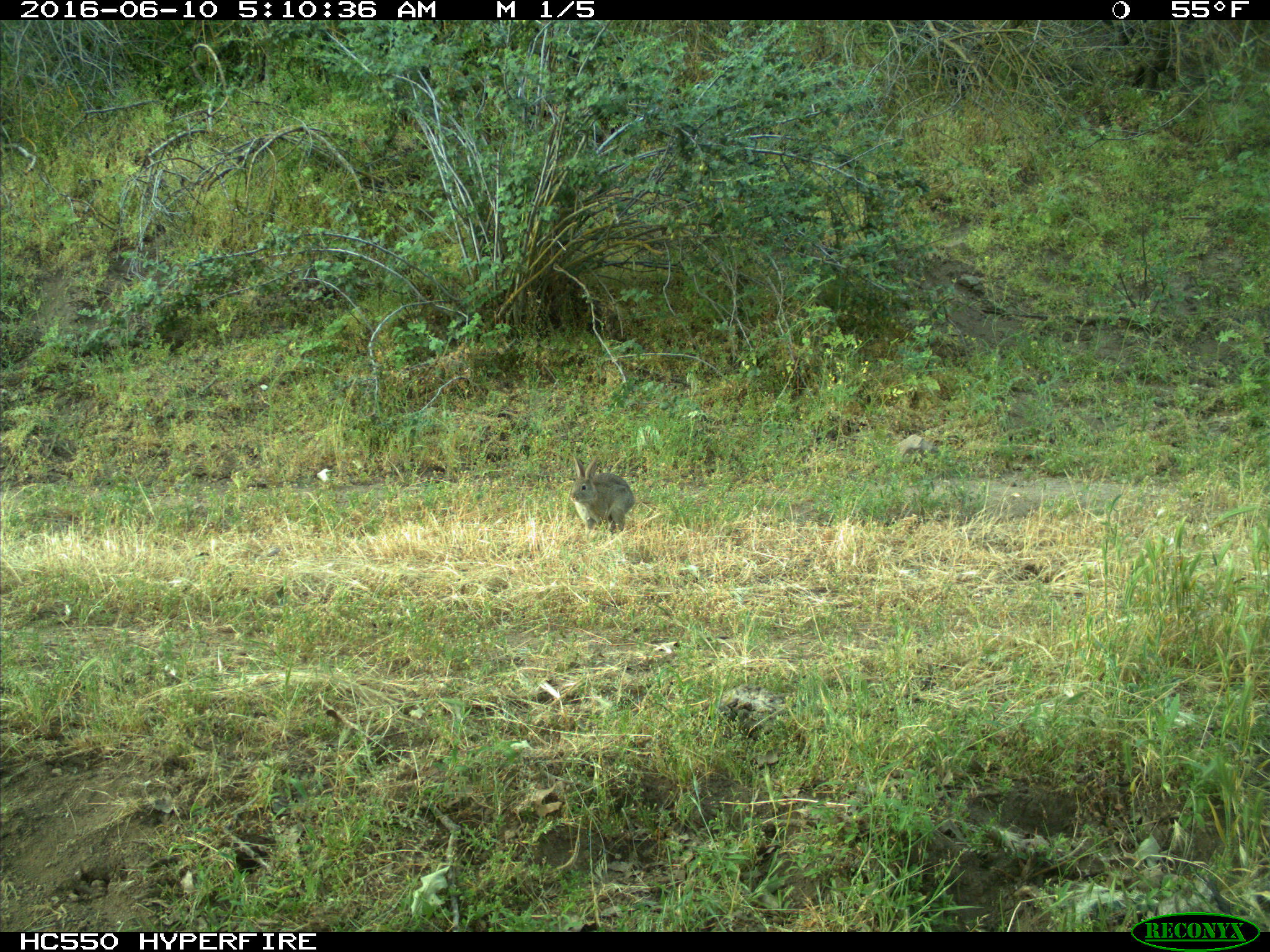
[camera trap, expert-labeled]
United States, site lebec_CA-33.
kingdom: Animalia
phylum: Chordata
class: Mammalia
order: Lagomorpha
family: Leporidae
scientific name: Leporidae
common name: rabbits and hares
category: unidentified rabbit